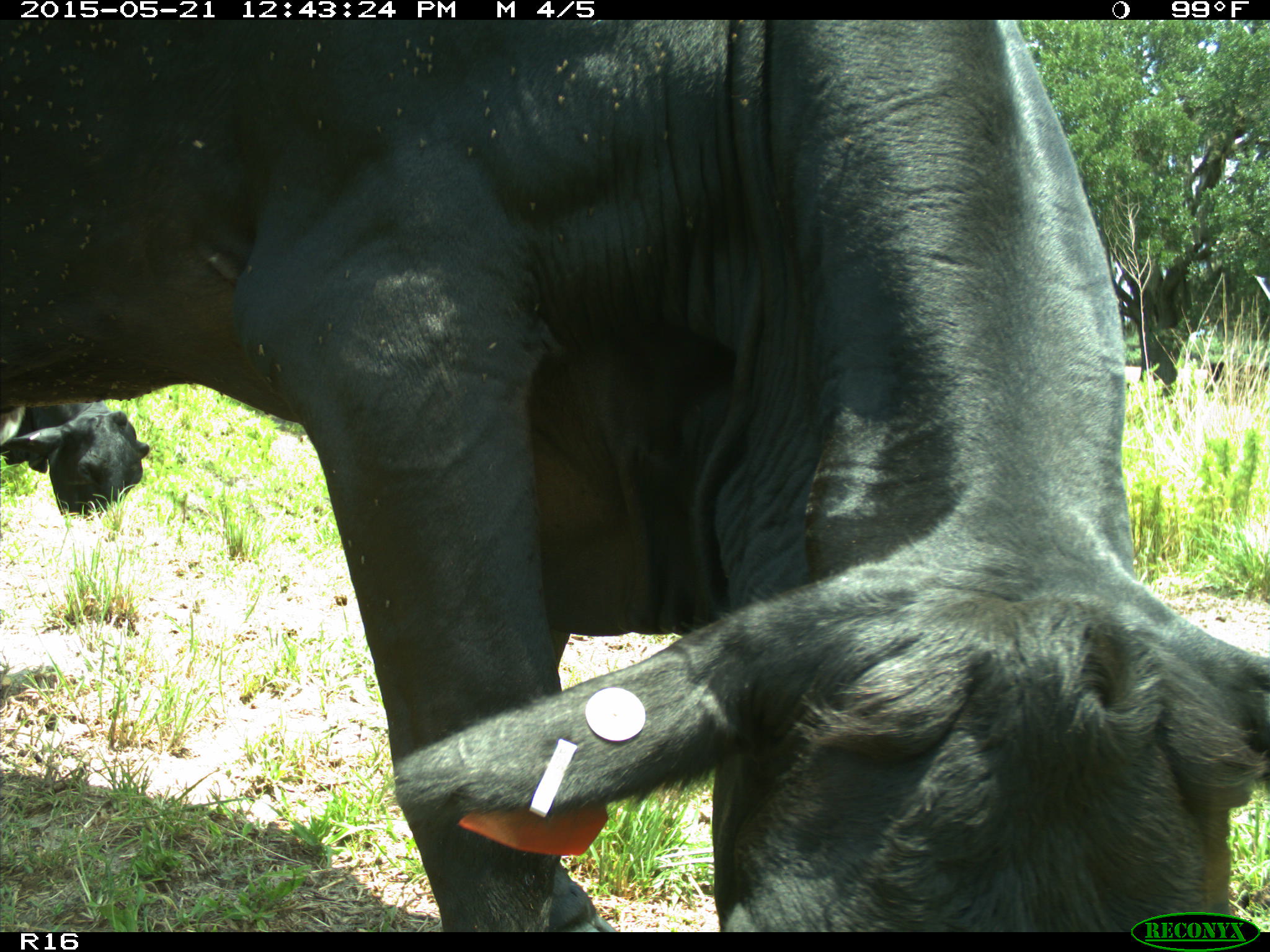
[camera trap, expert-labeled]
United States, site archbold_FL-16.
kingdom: Animalia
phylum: Chordata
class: Mammalia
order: Artiodactyla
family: Bovidae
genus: Bos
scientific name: Bos taurus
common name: domestic cow